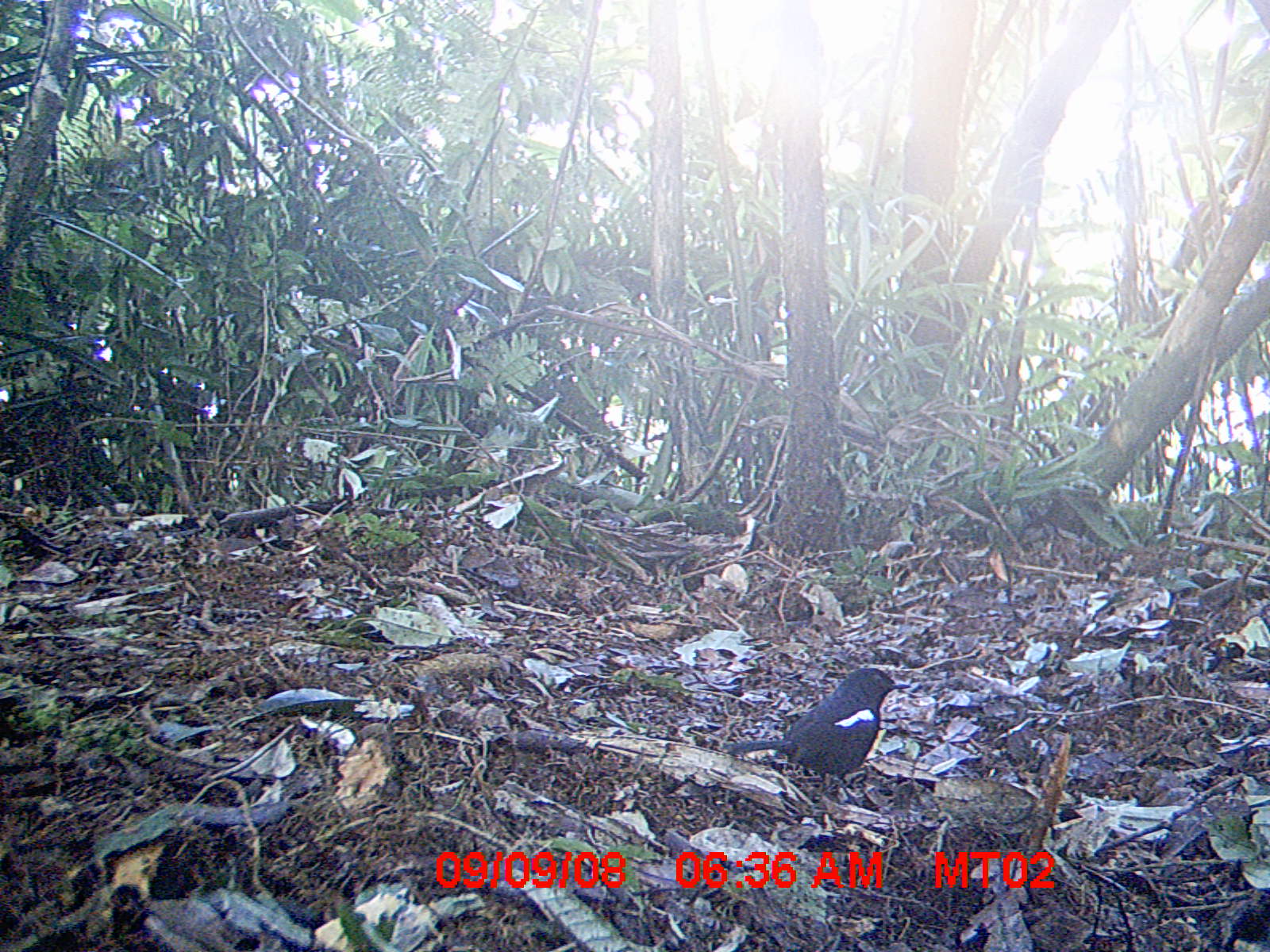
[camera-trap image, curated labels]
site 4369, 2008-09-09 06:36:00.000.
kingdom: Animalia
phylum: Chordata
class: Aves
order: Passeriformes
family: Muscicapidae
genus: Copsychus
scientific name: Copsychus albospecularis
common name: madagascar magpie-robin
Copsychus albospecularis (madagascar magpie-robin), count 1.